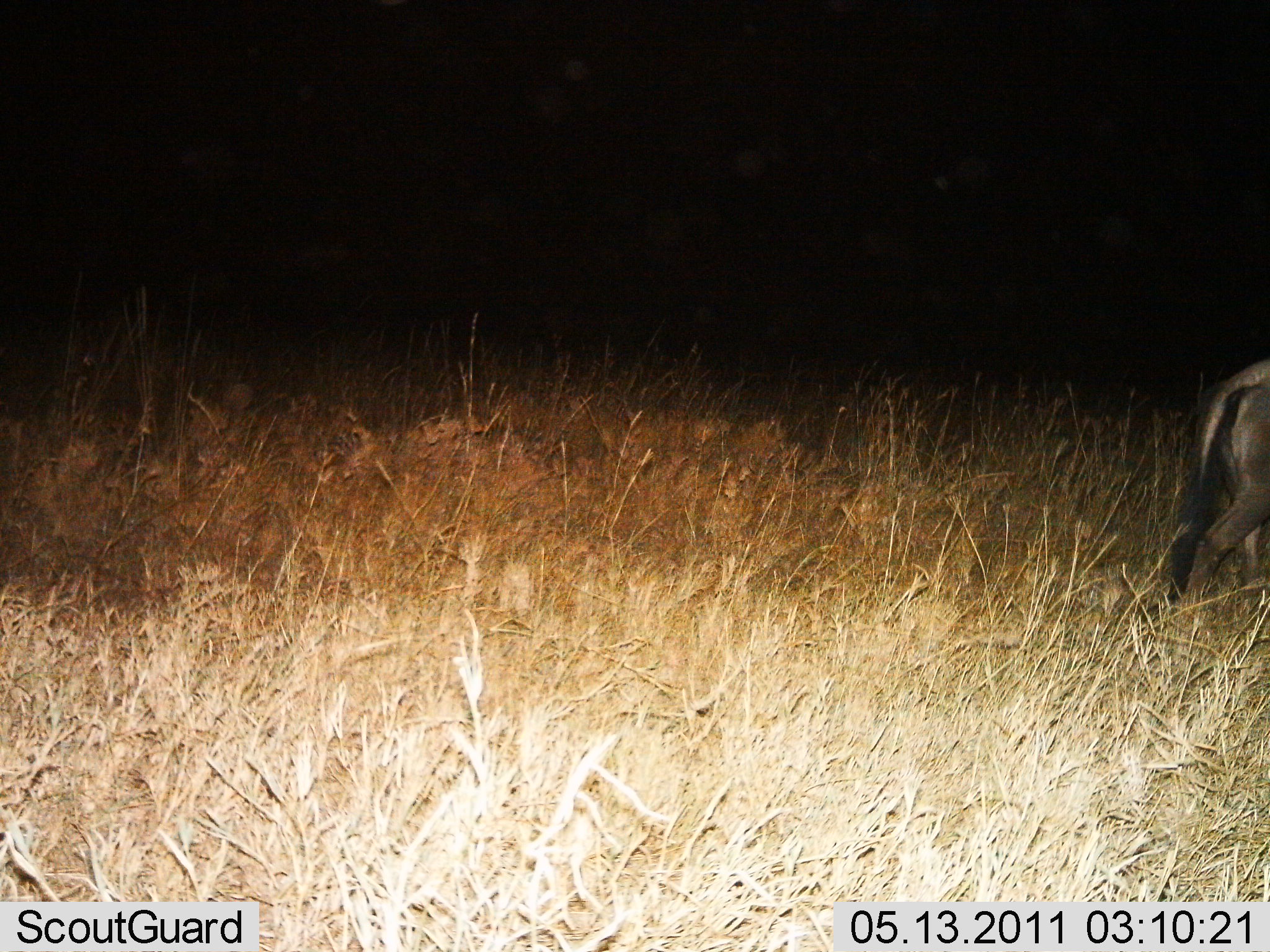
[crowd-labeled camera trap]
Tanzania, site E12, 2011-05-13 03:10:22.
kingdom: Animalia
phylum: Chordata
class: Mammalia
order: Artiodactyla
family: Bovidae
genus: Connochaetes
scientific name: Connochaetes taurinus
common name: blue wildebeest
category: wildebeest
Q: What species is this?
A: Wildebeest (blue wildebeest) (Connochaetes taurinus).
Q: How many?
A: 1.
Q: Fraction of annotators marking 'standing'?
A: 9%.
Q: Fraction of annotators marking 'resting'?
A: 0%.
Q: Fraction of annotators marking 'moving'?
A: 91%.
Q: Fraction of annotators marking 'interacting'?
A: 0%.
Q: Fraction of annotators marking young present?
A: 0%.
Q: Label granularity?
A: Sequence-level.